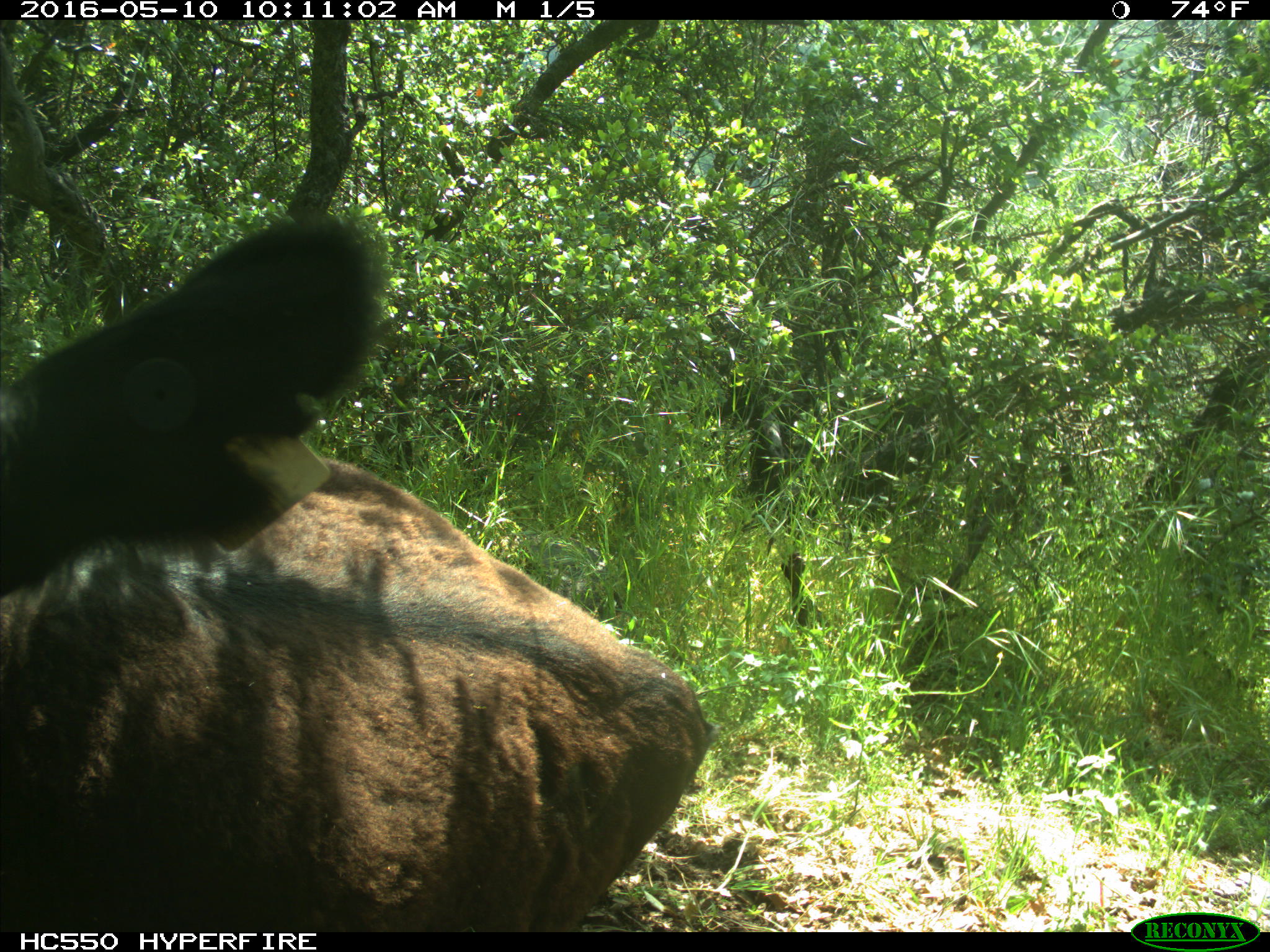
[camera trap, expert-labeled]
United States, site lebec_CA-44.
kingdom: Animalia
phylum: Chordata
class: Mammalia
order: Artiodactyla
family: Bovidae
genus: Bos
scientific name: Bos taurus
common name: domestic cow